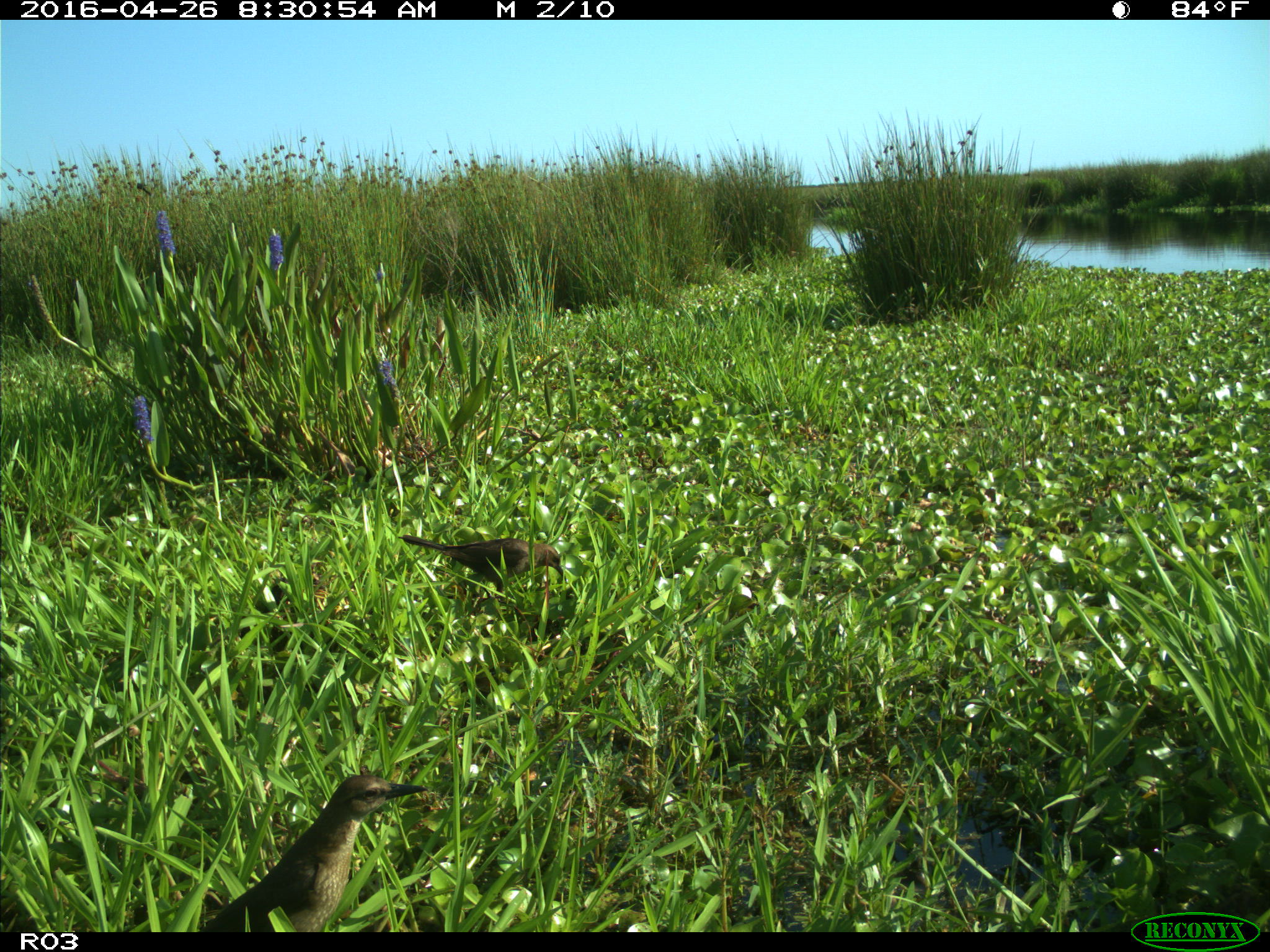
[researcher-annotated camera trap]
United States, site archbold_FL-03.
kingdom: Animalia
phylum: Chordata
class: Aves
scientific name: Aves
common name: birds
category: unidentified bird